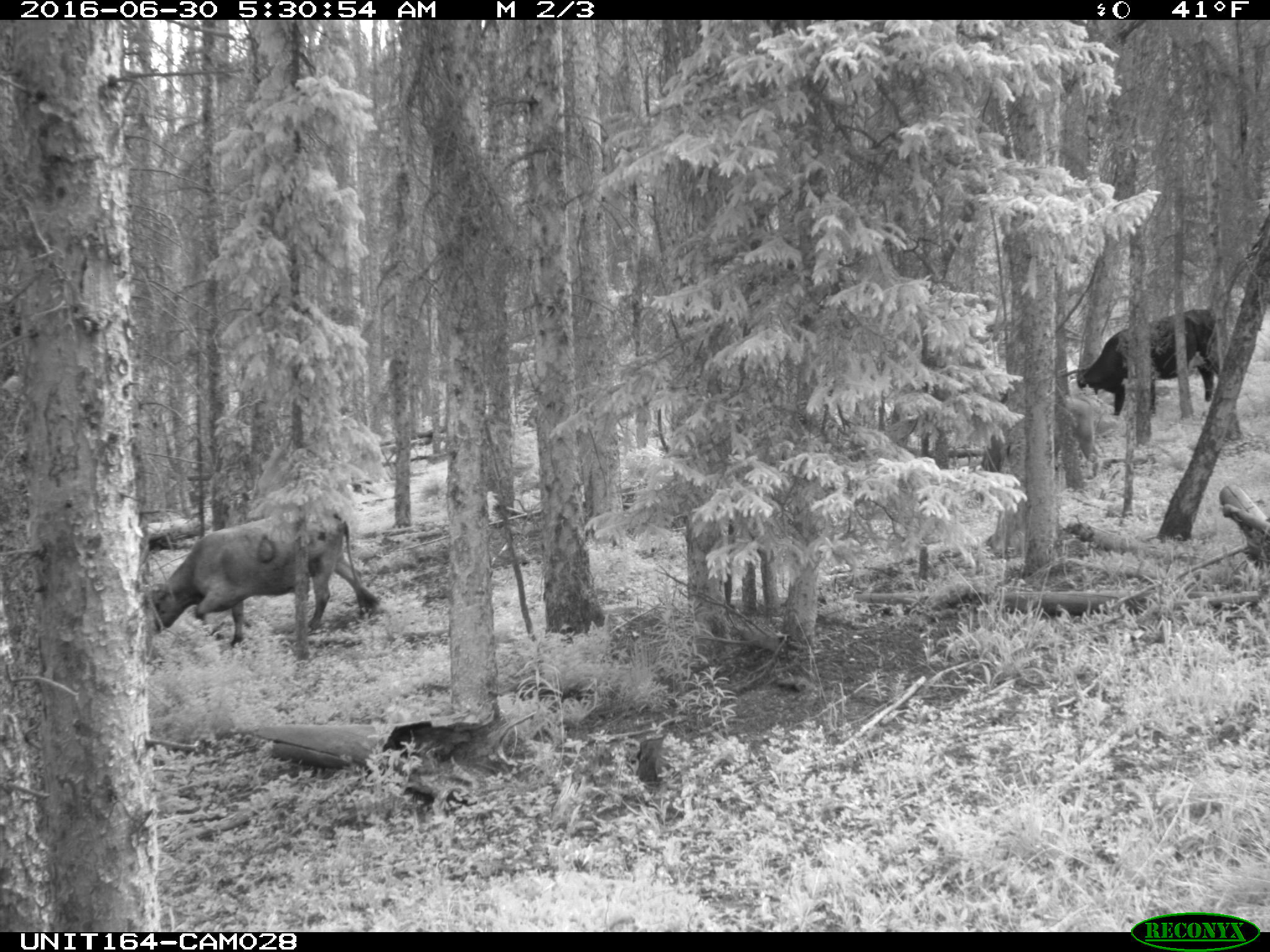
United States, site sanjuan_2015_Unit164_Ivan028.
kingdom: Animalia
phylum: Chordata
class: Mammalia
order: Artiodactyla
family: Bovidae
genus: Bos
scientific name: Bos taurus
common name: domestic cow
Bos taurus (domestic cow).